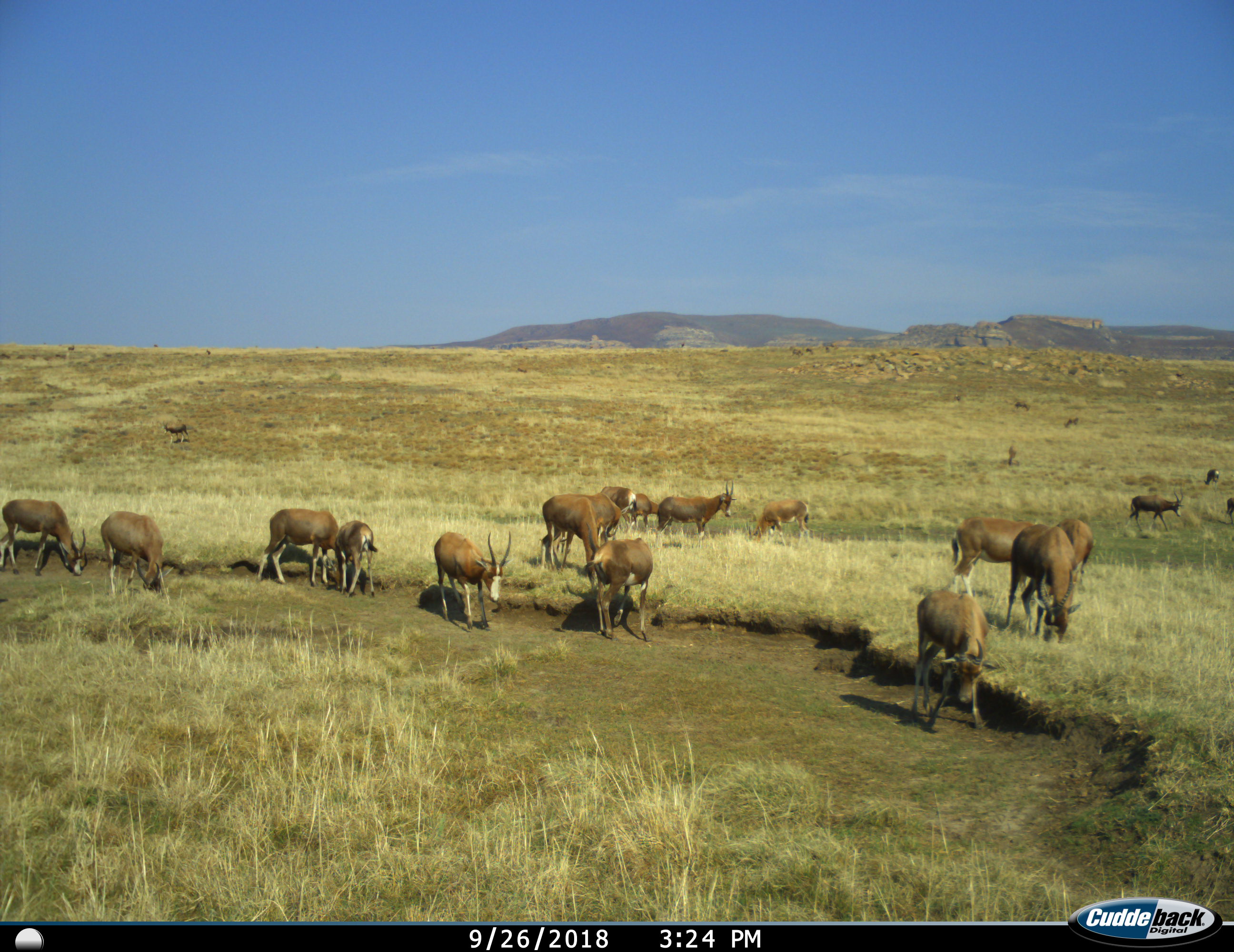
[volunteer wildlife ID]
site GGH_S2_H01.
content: unidentified animal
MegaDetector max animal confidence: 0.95